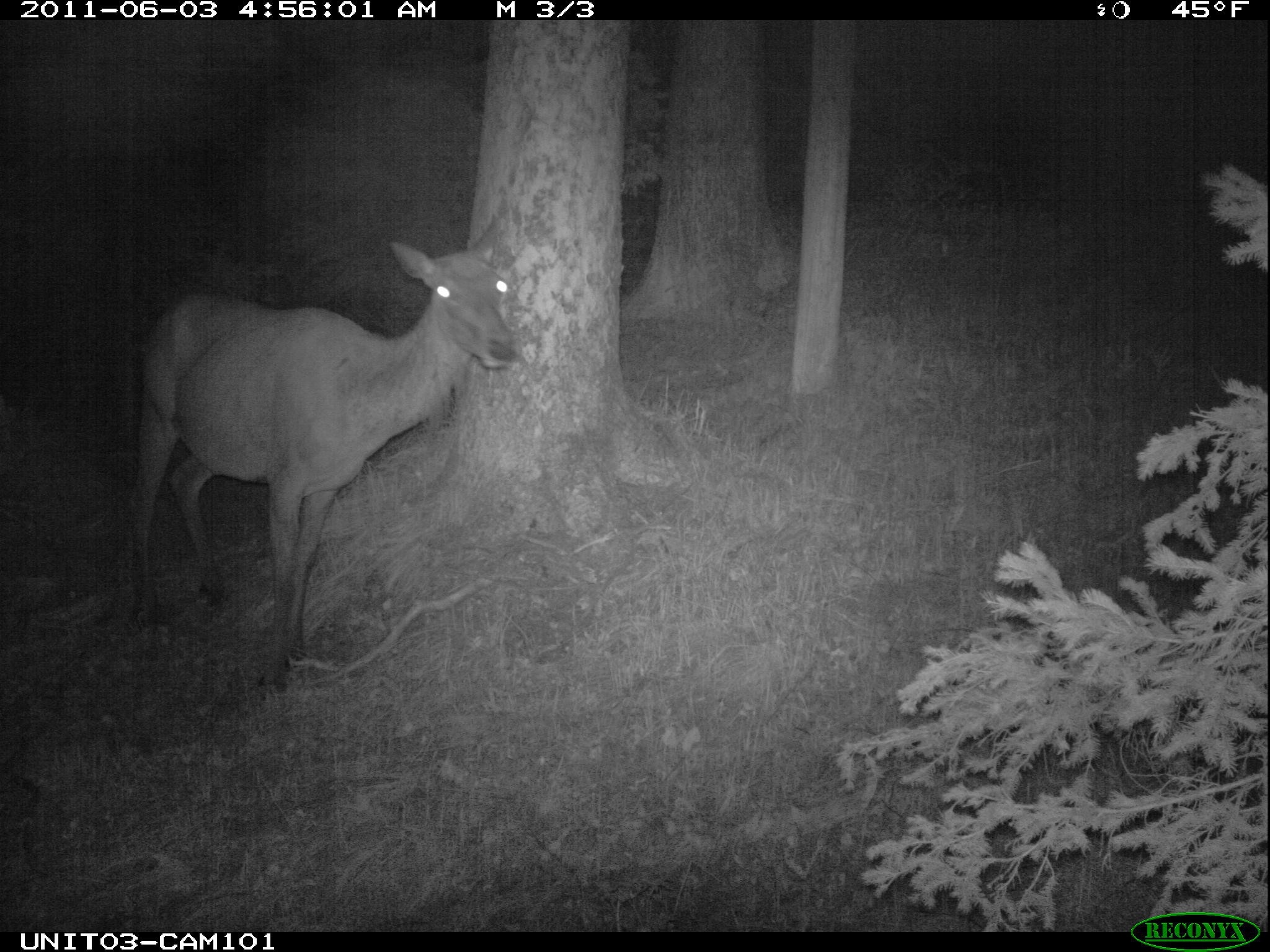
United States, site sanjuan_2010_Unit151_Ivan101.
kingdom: Animalia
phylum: Chordata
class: Mammalia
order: Artiodactyla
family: Cervidae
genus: Cervus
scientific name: Cervus elaphus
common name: red deer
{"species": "Cervus elaphus (red deer)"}